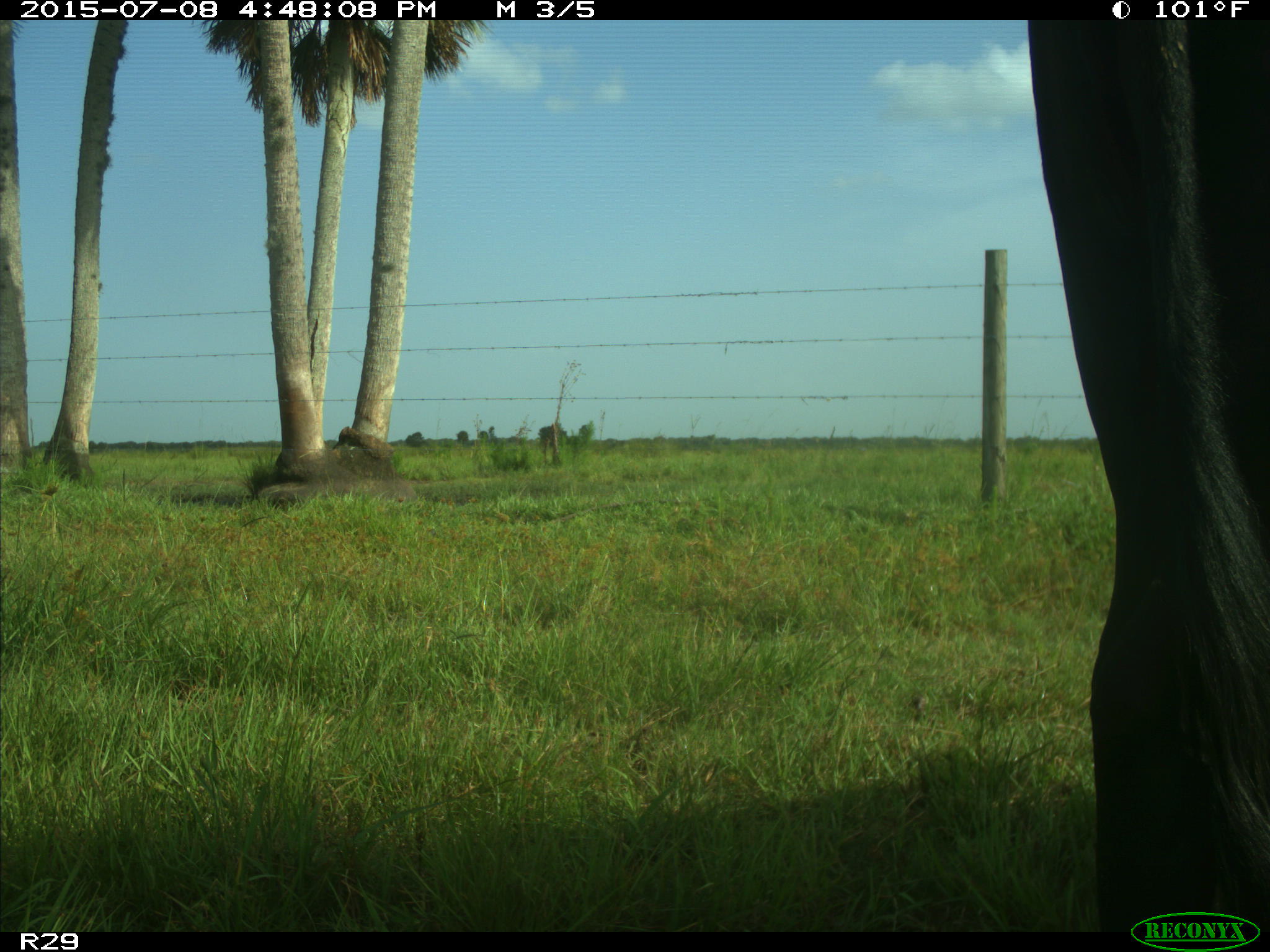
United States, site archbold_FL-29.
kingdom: Animalia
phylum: Chordata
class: Mammalia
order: Artiodactyla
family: Bovidae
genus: Bos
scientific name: Bos taurus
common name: domestic cow